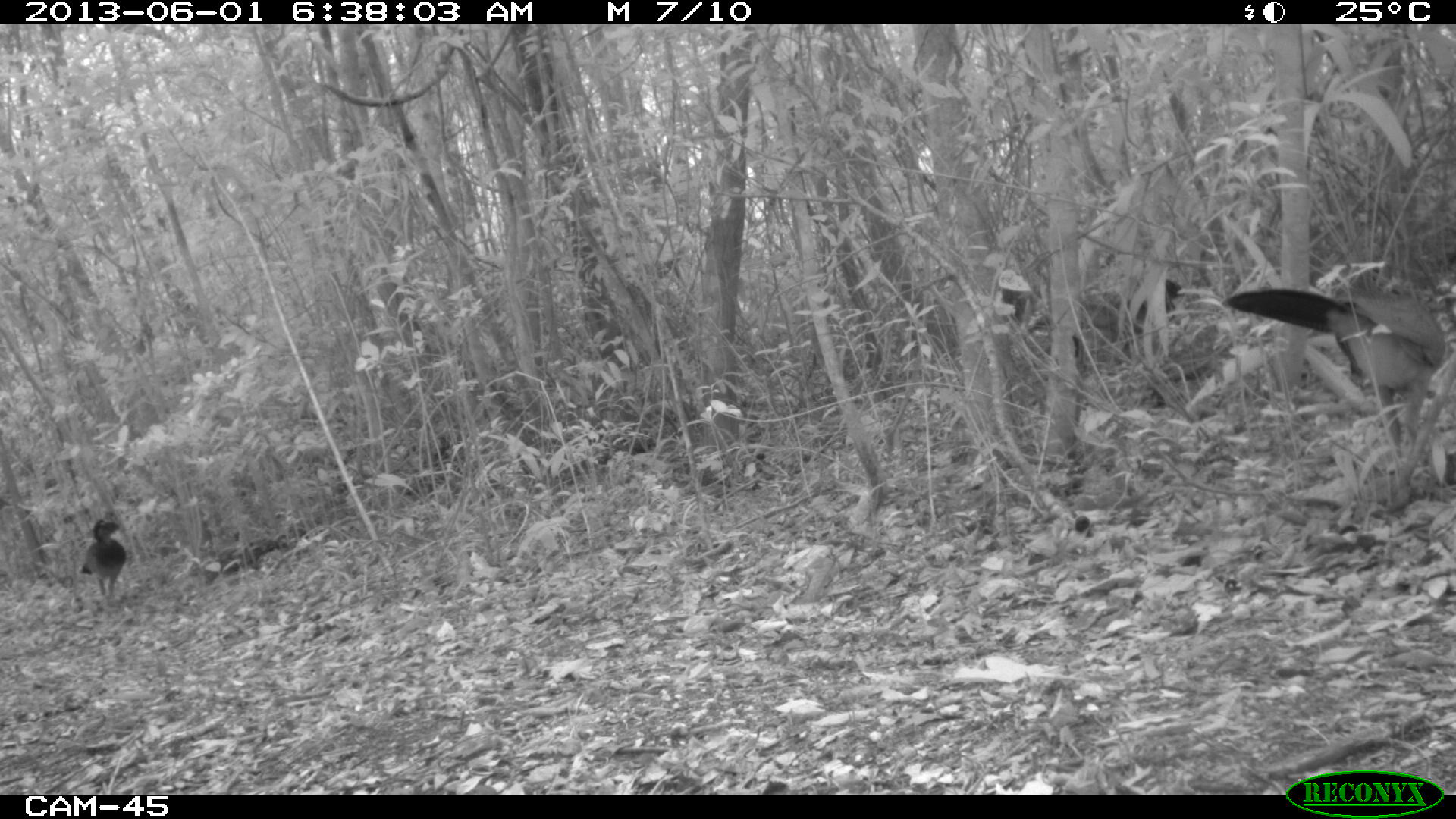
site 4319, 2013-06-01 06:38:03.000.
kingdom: Animalia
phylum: Chordata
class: Aves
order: Galliformes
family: Cracidae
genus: Crax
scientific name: Crax rubra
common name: great curassow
Crax rubra (great curassow), count 4.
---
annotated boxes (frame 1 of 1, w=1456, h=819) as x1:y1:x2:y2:
crax rubra: 1219:285:1449:490; 1022:276:1186:358; 79:519:126:597